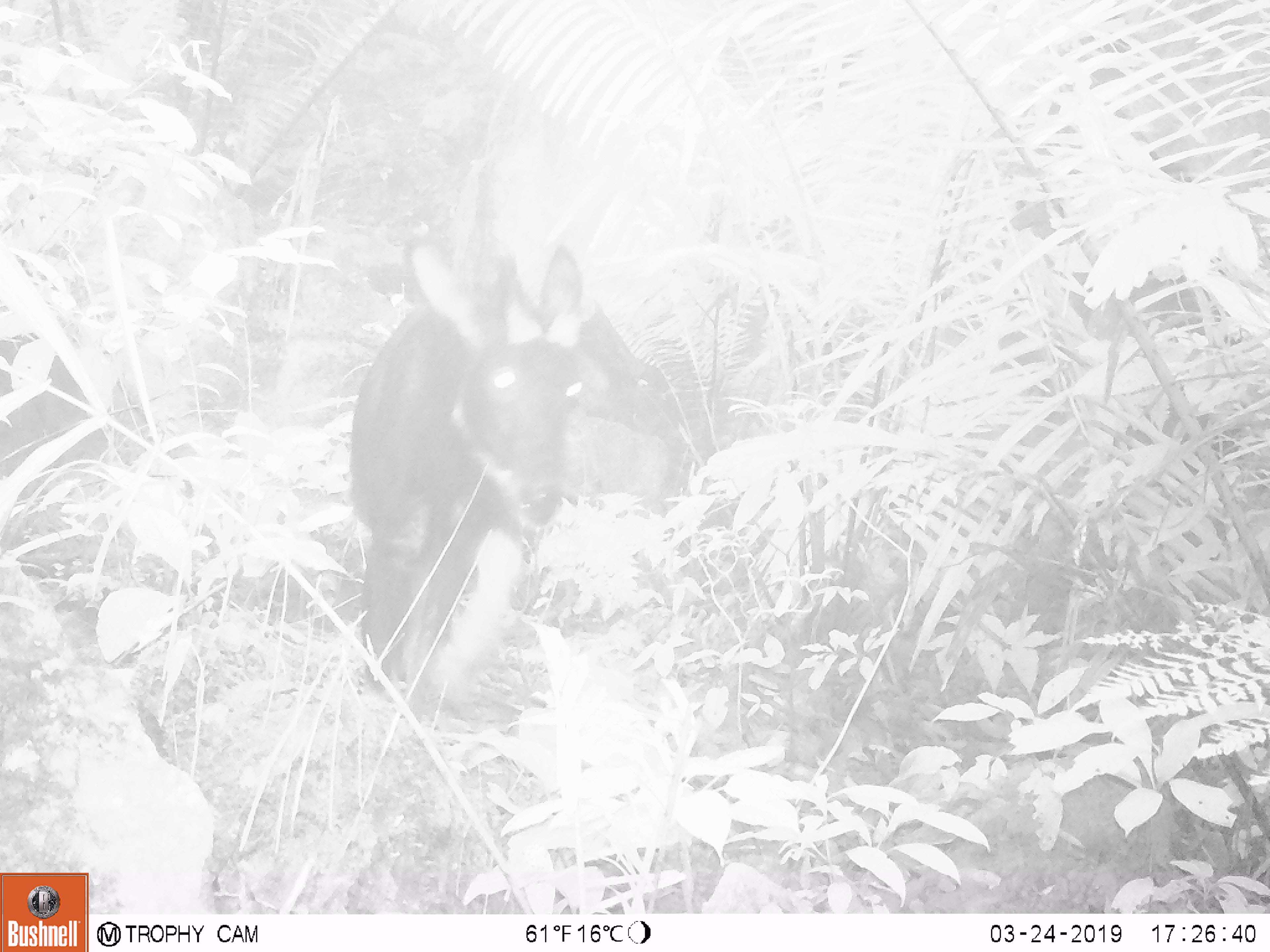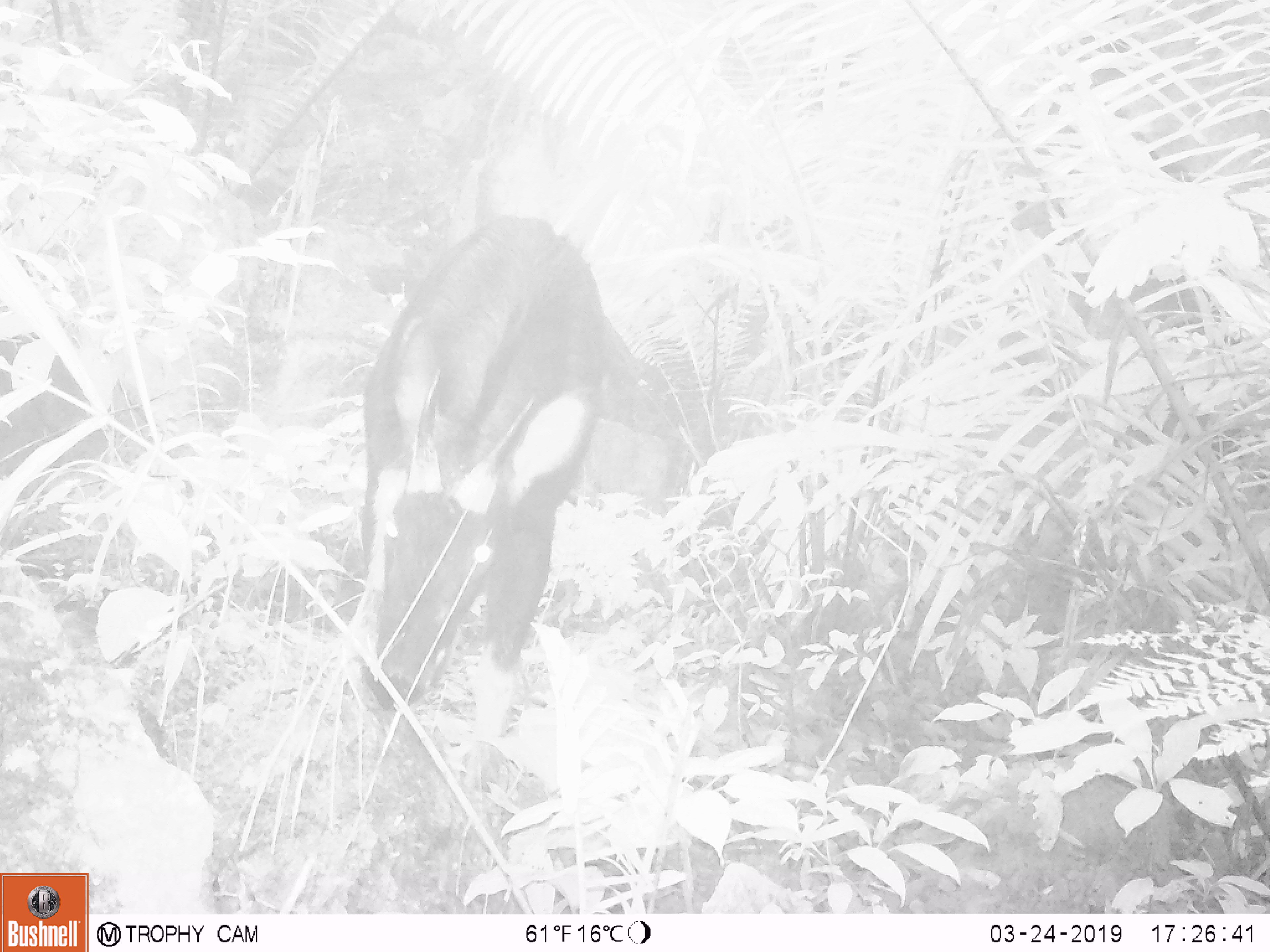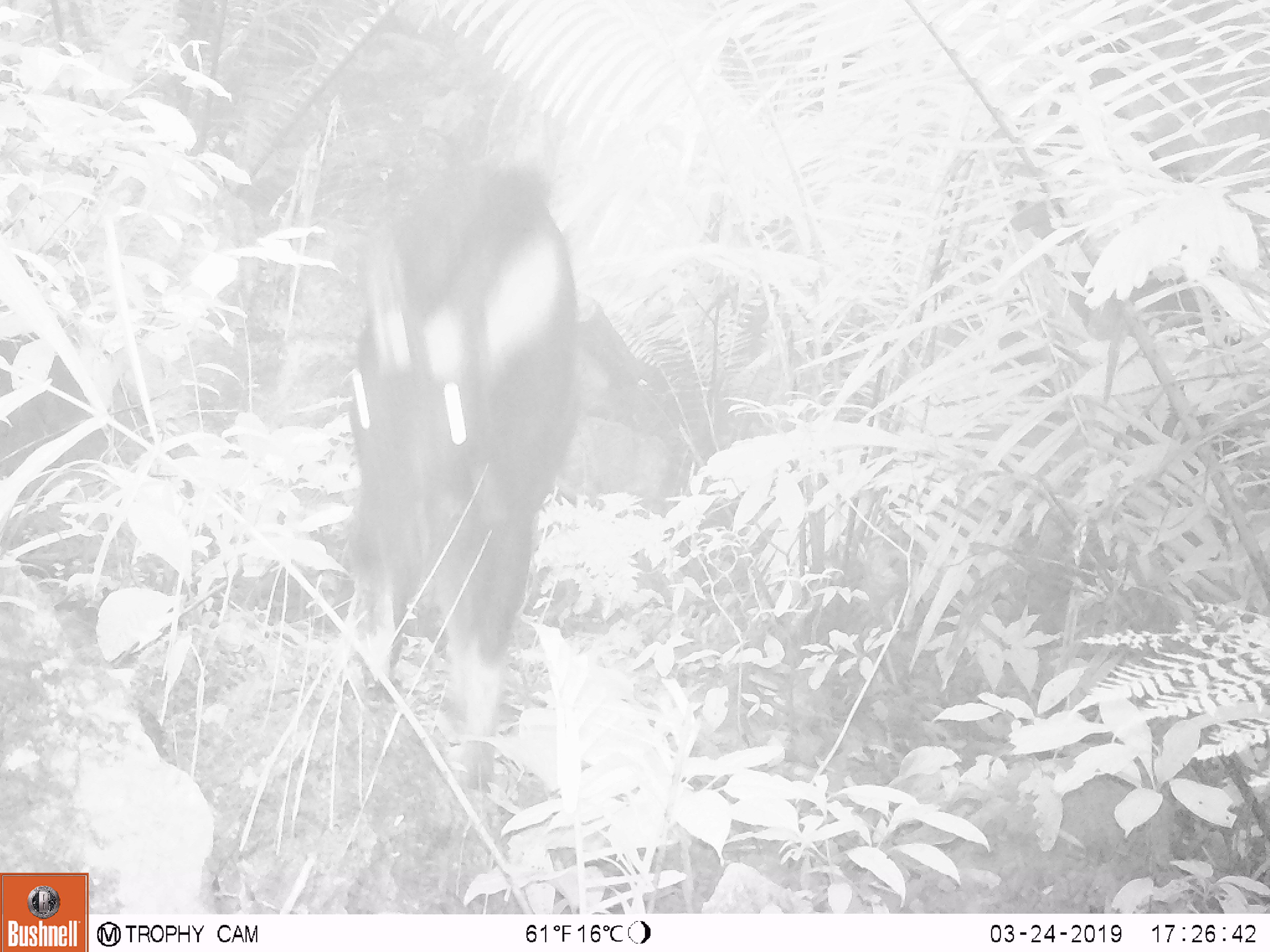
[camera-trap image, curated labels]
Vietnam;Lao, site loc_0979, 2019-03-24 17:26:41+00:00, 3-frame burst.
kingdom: Animalia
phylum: Chordata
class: Mammalia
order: Artiodactyla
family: Bovidae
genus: Capricornis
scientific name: Capricornis sumatraensis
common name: chinese serow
Chinese serow (Capricornis sumatraensis). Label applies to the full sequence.